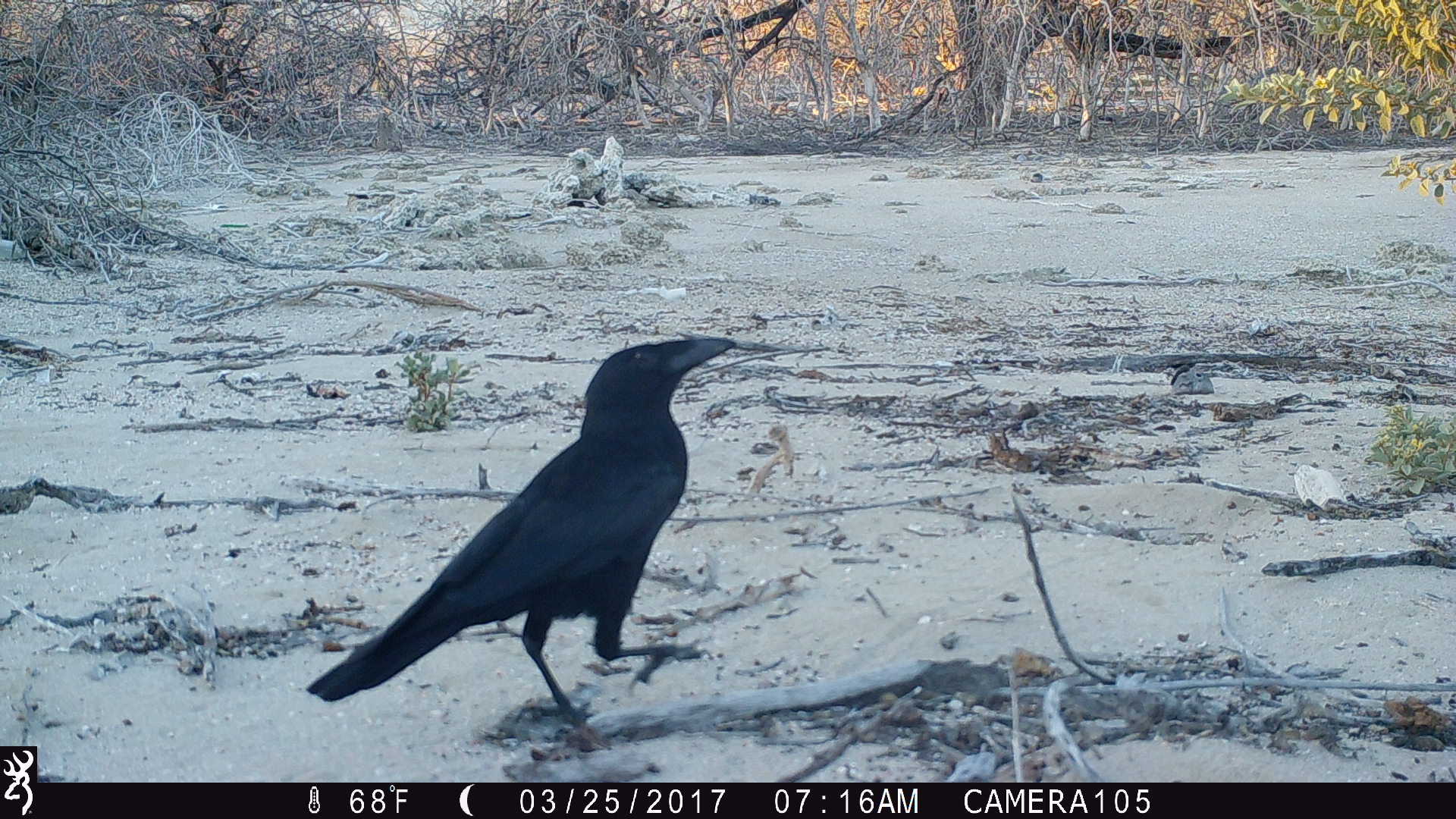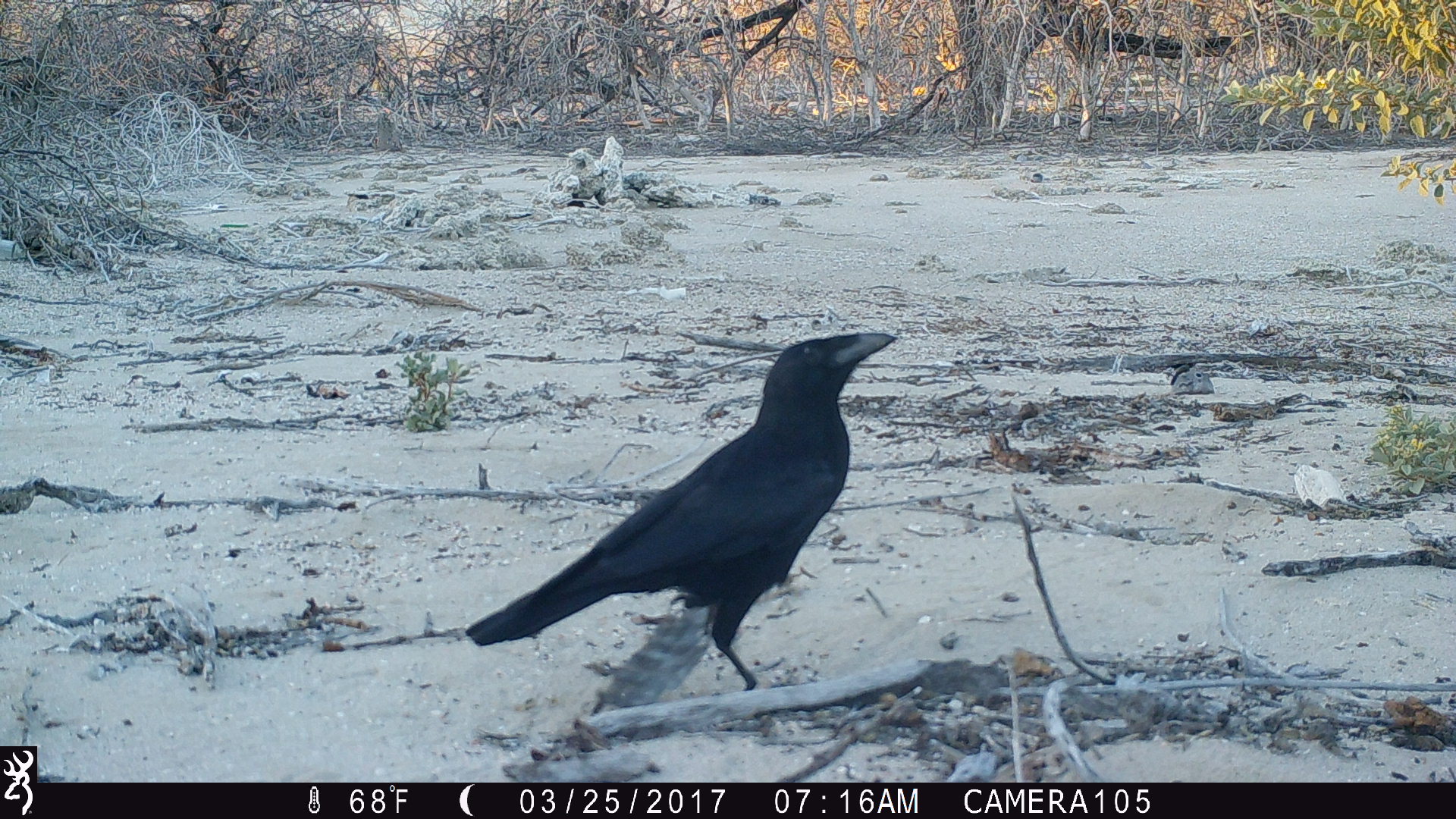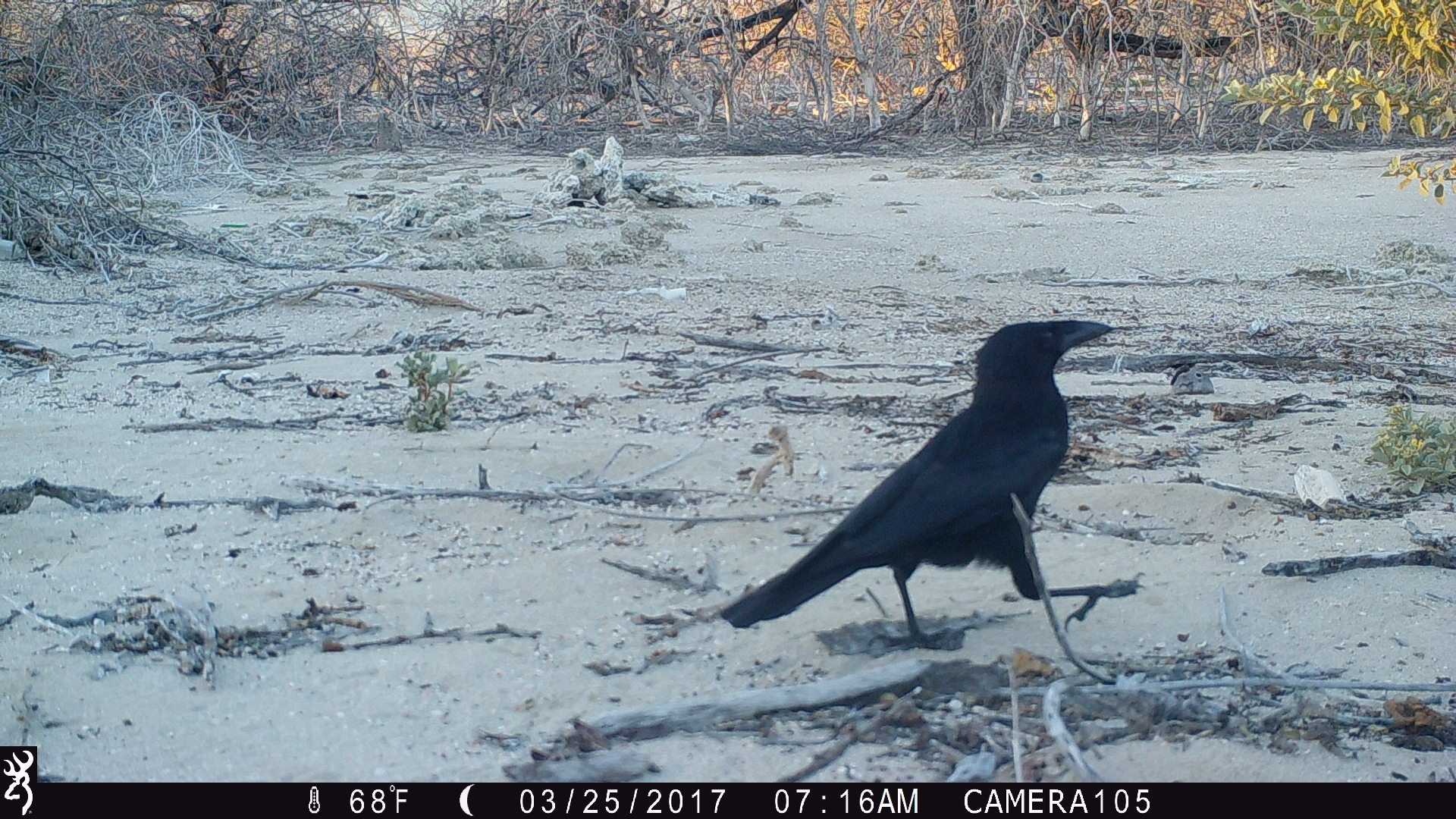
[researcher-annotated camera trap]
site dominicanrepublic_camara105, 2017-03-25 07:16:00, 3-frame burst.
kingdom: Animalia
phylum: Chordata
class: Aves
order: Passeriformes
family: Corvidae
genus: Corvus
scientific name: Corvus corax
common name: raven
Raven (Corvus corax).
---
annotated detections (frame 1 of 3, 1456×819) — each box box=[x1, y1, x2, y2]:
raven: box=[305, 340, 764, 750]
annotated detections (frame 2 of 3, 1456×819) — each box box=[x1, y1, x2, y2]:
raven: box=[460, 328, 899, 706]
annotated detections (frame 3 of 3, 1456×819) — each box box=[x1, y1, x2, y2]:
raven: box=[717, 315, 1123, 673]